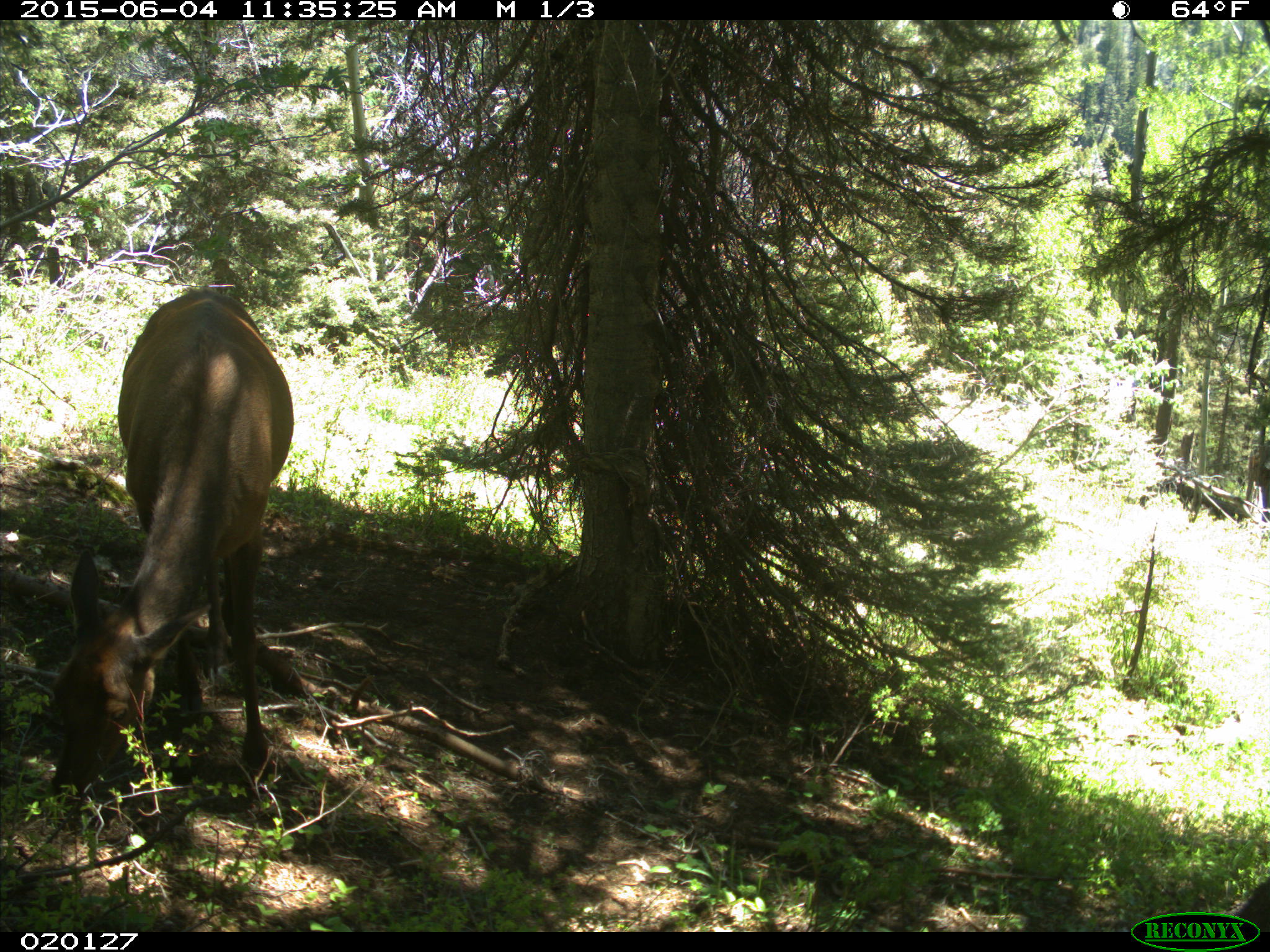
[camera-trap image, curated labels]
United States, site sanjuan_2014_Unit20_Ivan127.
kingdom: Animalia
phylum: Chordata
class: Mammalia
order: Artiodactyla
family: Cervidae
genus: Cervus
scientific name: Cervus elaphus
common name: red deer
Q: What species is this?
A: Cervus elaphus (red deer).